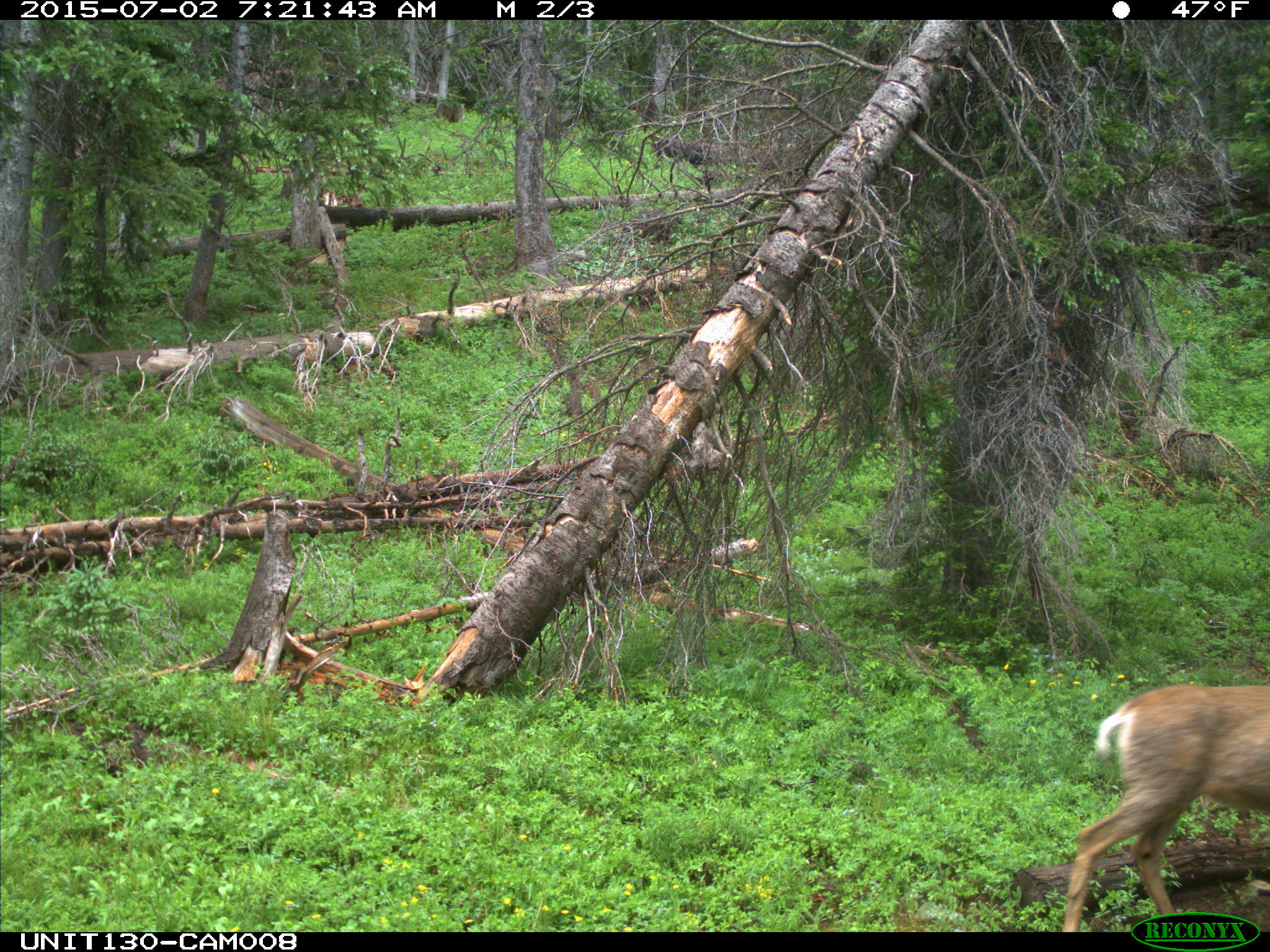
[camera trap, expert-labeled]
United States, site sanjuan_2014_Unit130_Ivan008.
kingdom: Animalia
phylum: Chordata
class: Mammalia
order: Artiodactyla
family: Cervidae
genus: Odocoileus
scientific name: Odocoileus hemionus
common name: mule deer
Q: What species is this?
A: Odocoileus hemionus (mule deer).